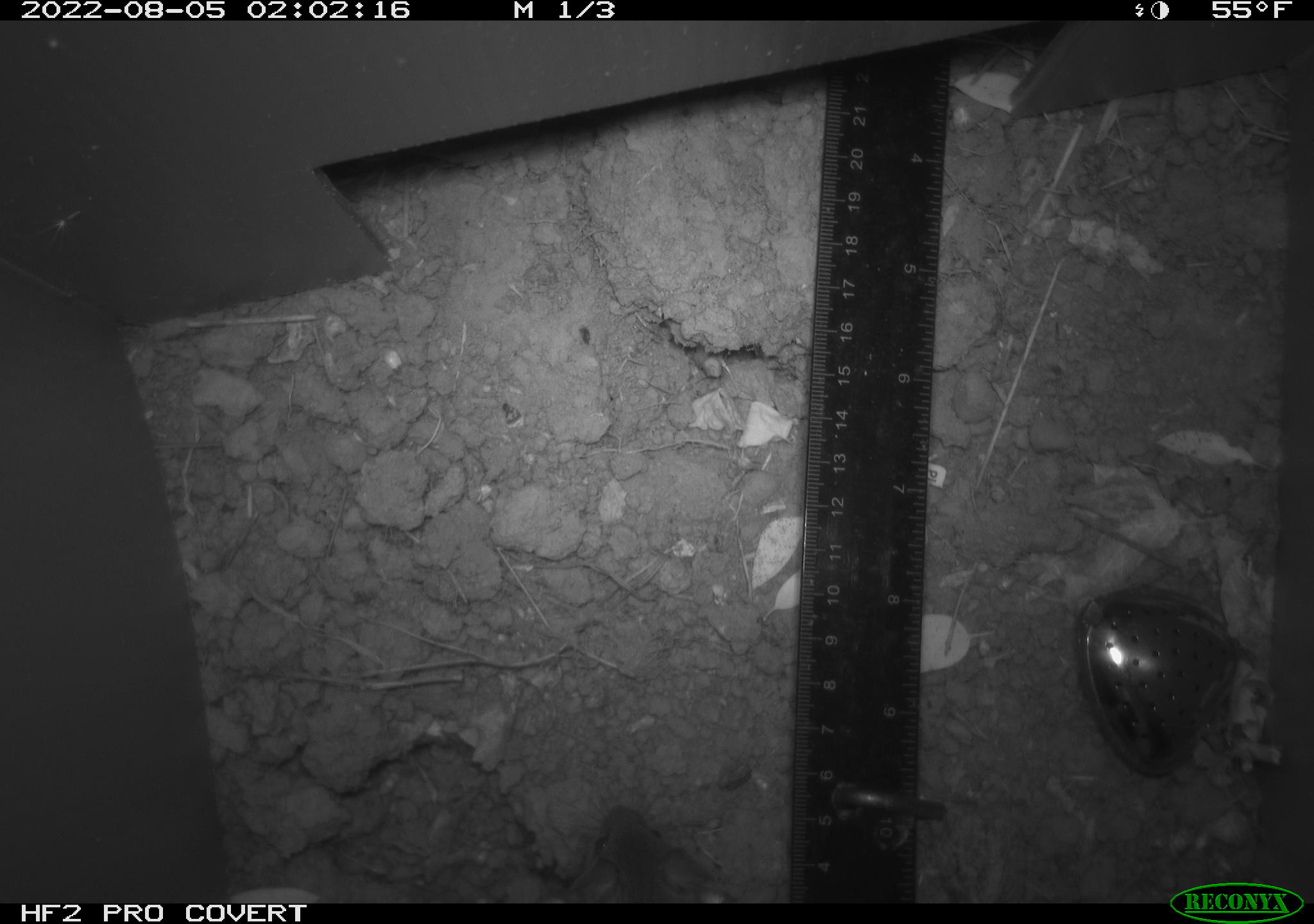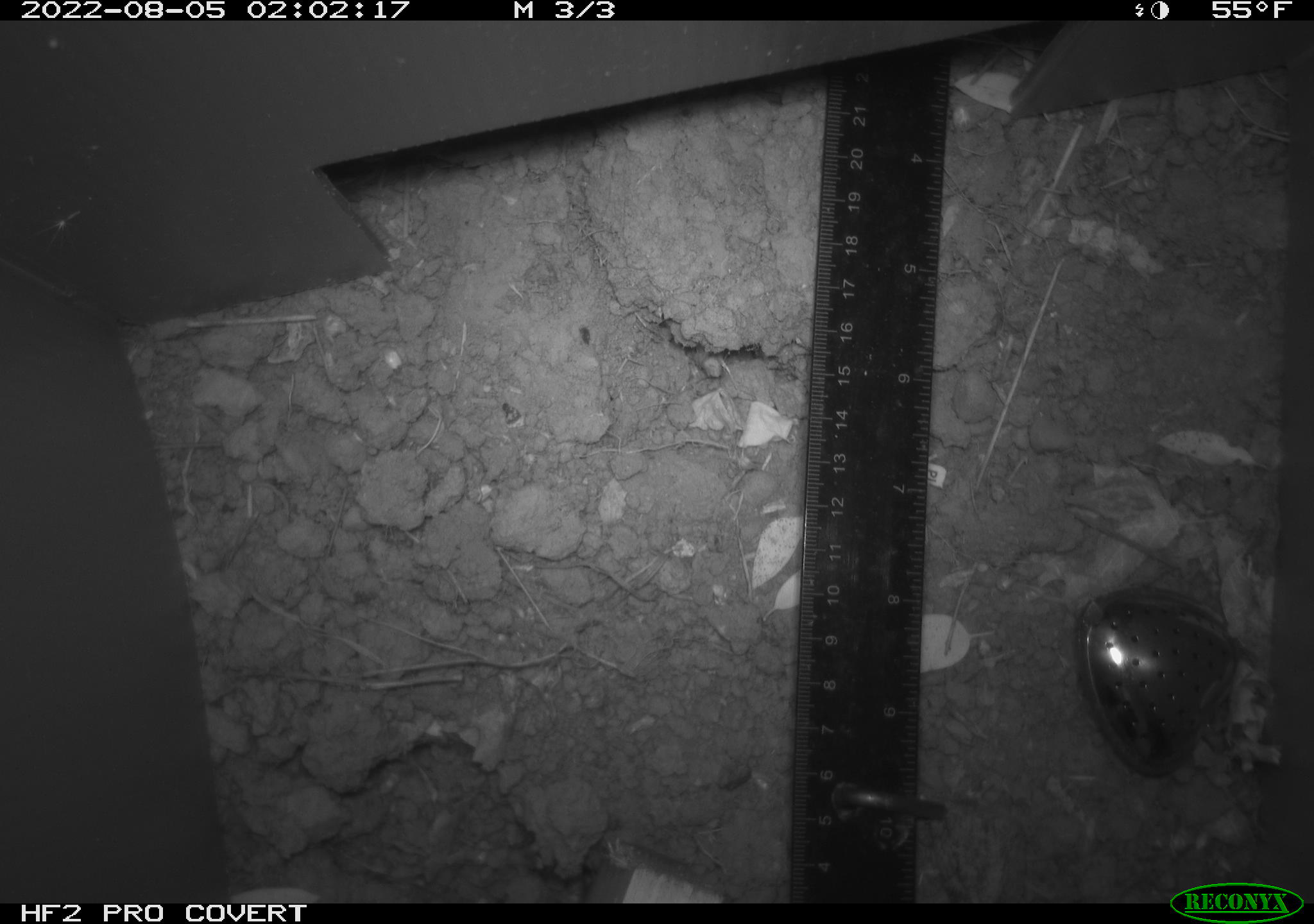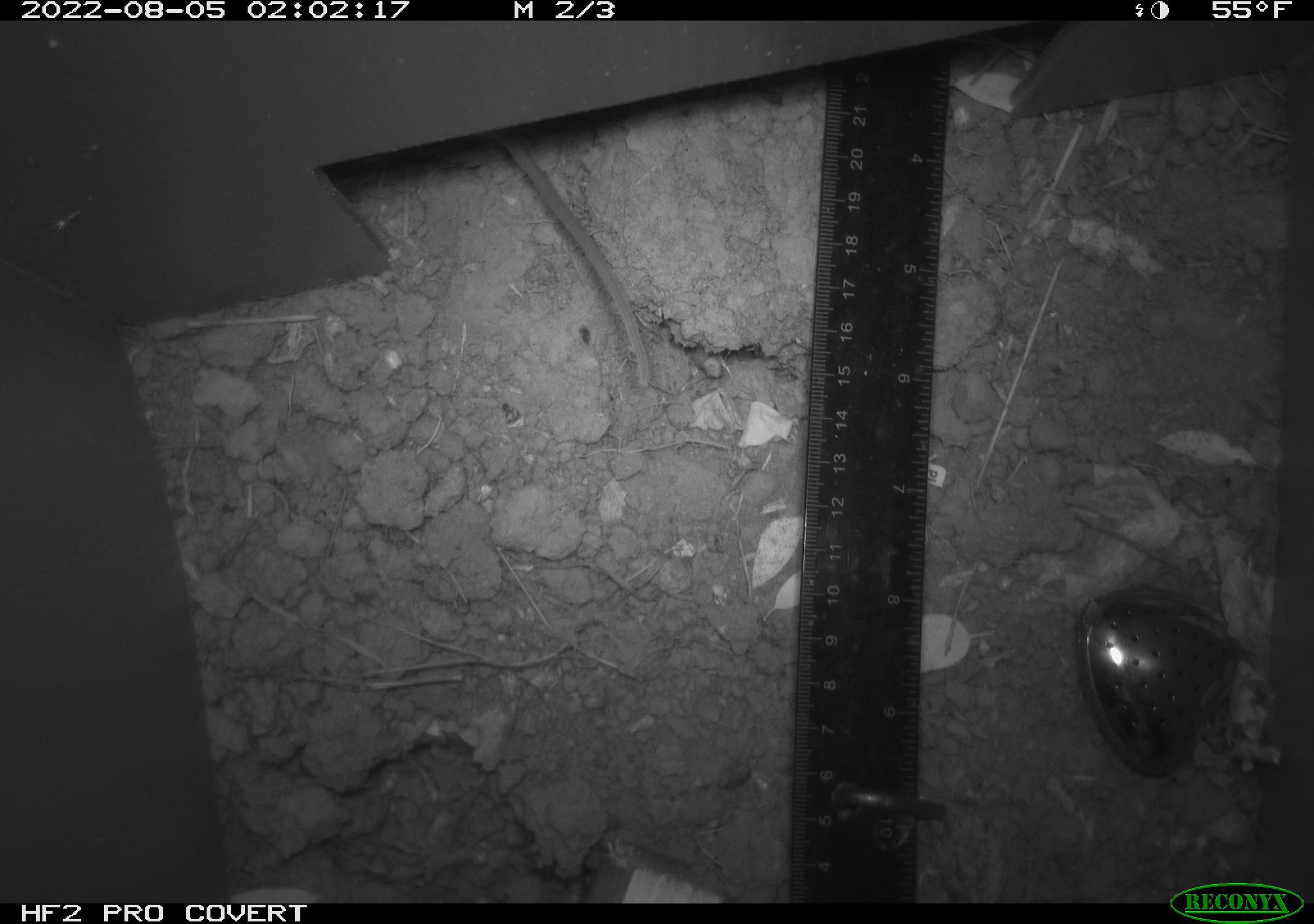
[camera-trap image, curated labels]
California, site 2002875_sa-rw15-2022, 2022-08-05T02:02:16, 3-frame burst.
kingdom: Animalia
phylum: Chordata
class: Mammalia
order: Rodentia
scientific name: Rodentia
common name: rodent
Rodent (Rodentia).